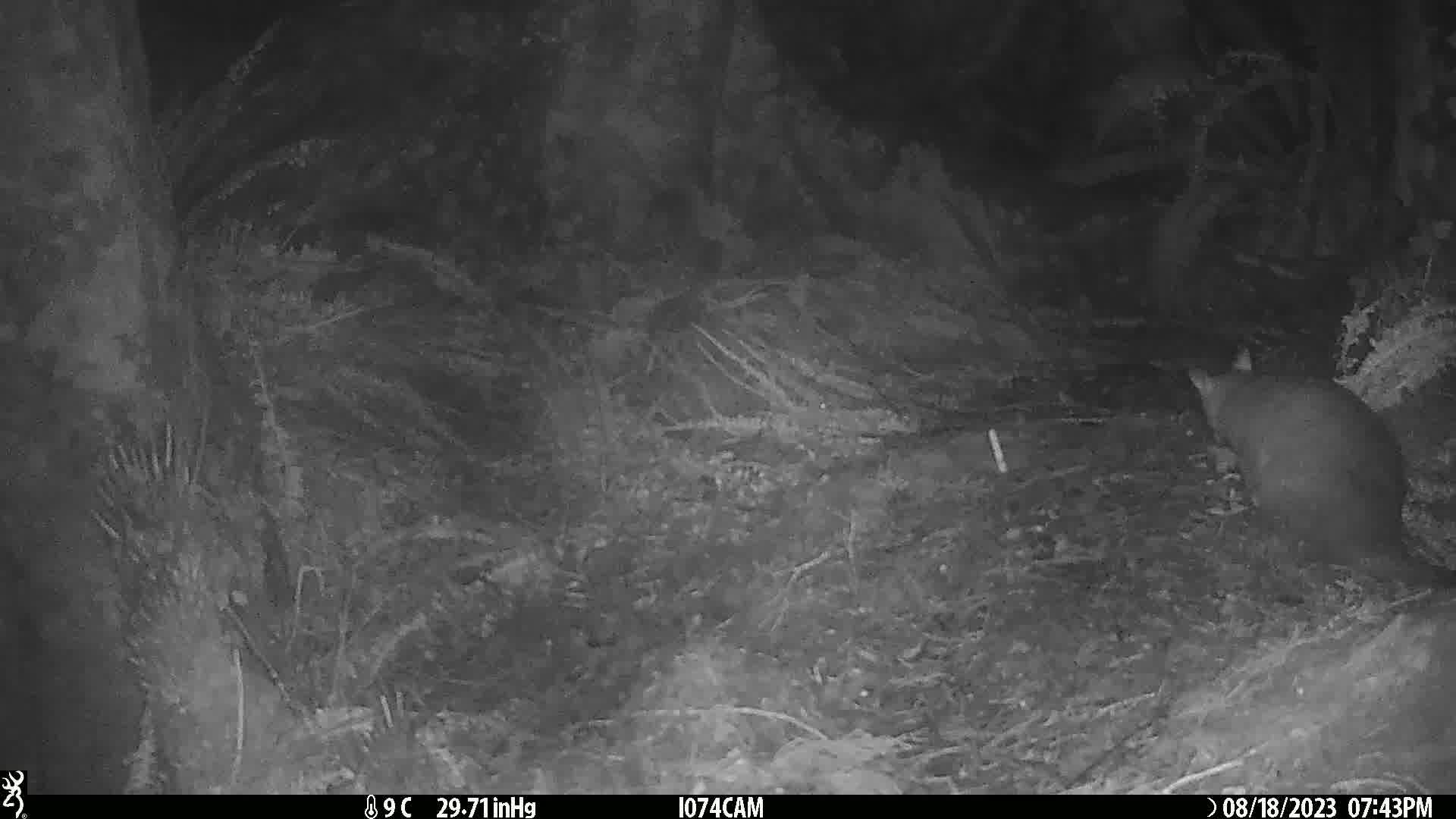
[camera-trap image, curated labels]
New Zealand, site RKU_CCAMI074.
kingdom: Animalia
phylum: Chordata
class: Mammalia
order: Diprotodontia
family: Phalangeridae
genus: Trichosurus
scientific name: Trichosurus vulpecula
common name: common brushtail possum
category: possum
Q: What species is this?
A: Possum (common brushtail possum) (Trichosurus vulpecula).